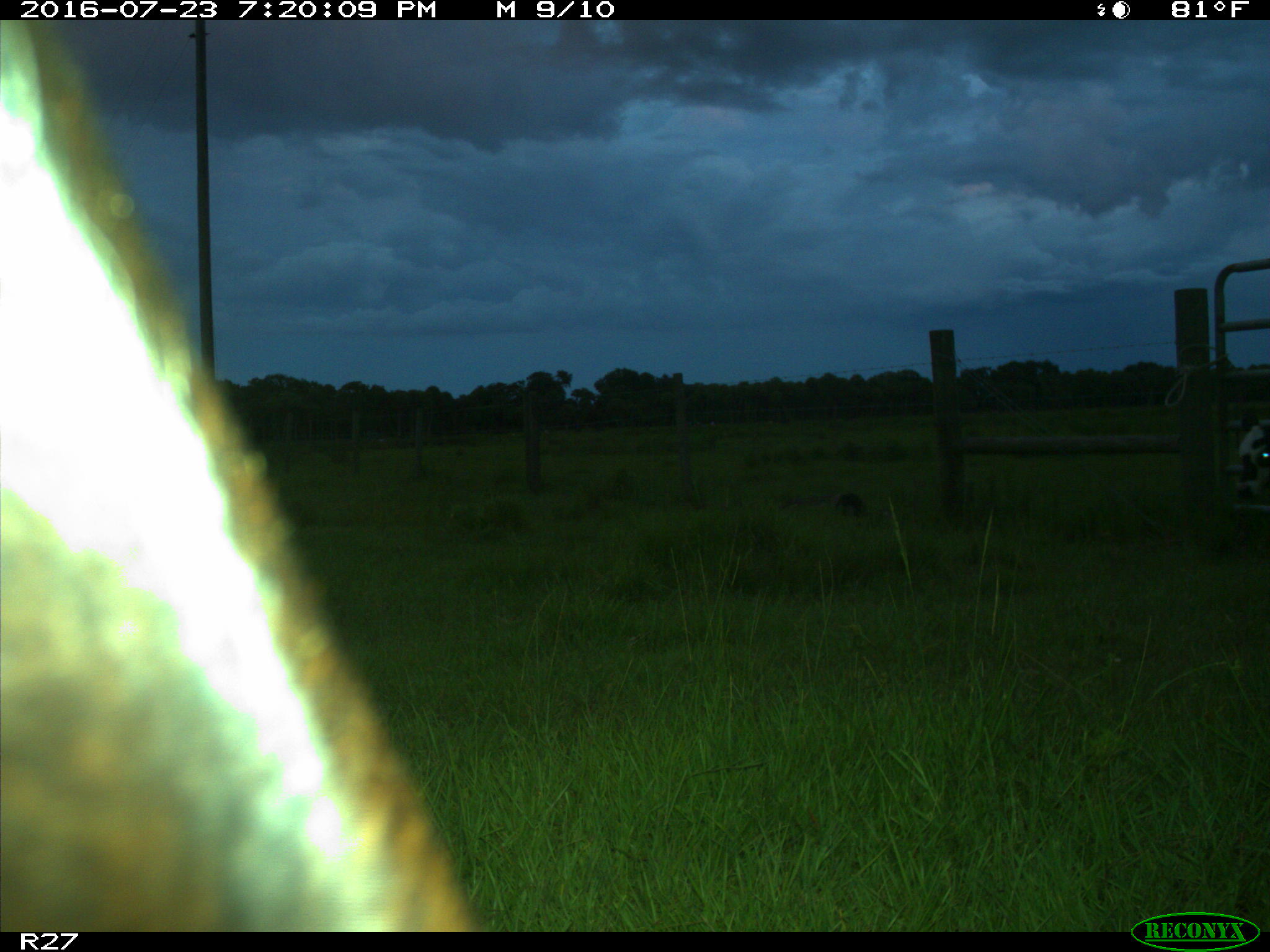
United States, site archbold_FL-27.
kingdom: Animalia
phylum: Chordata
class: Mammalia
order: Artiodactyla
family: Bovidae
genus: Bos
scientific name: Bos taurus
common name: domestic cow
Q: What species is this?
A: Bos taurus (domestic cow).